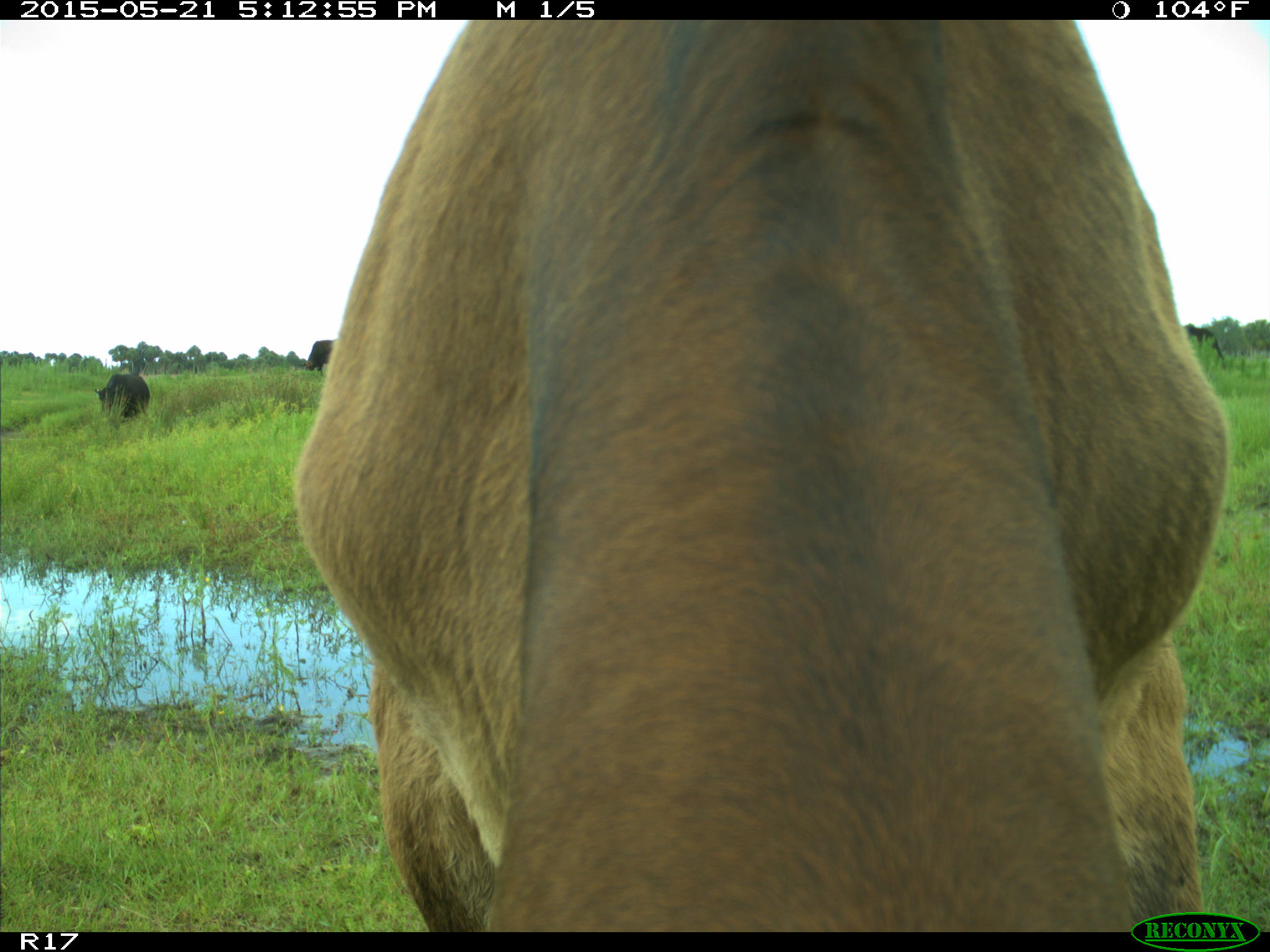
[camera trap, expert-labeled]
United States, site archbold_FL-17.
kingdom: Animalia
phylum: Chordata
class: Mammalia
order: Artiodactyla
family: Bovidae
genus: Bos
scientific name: Bos taurus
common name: domestic cow